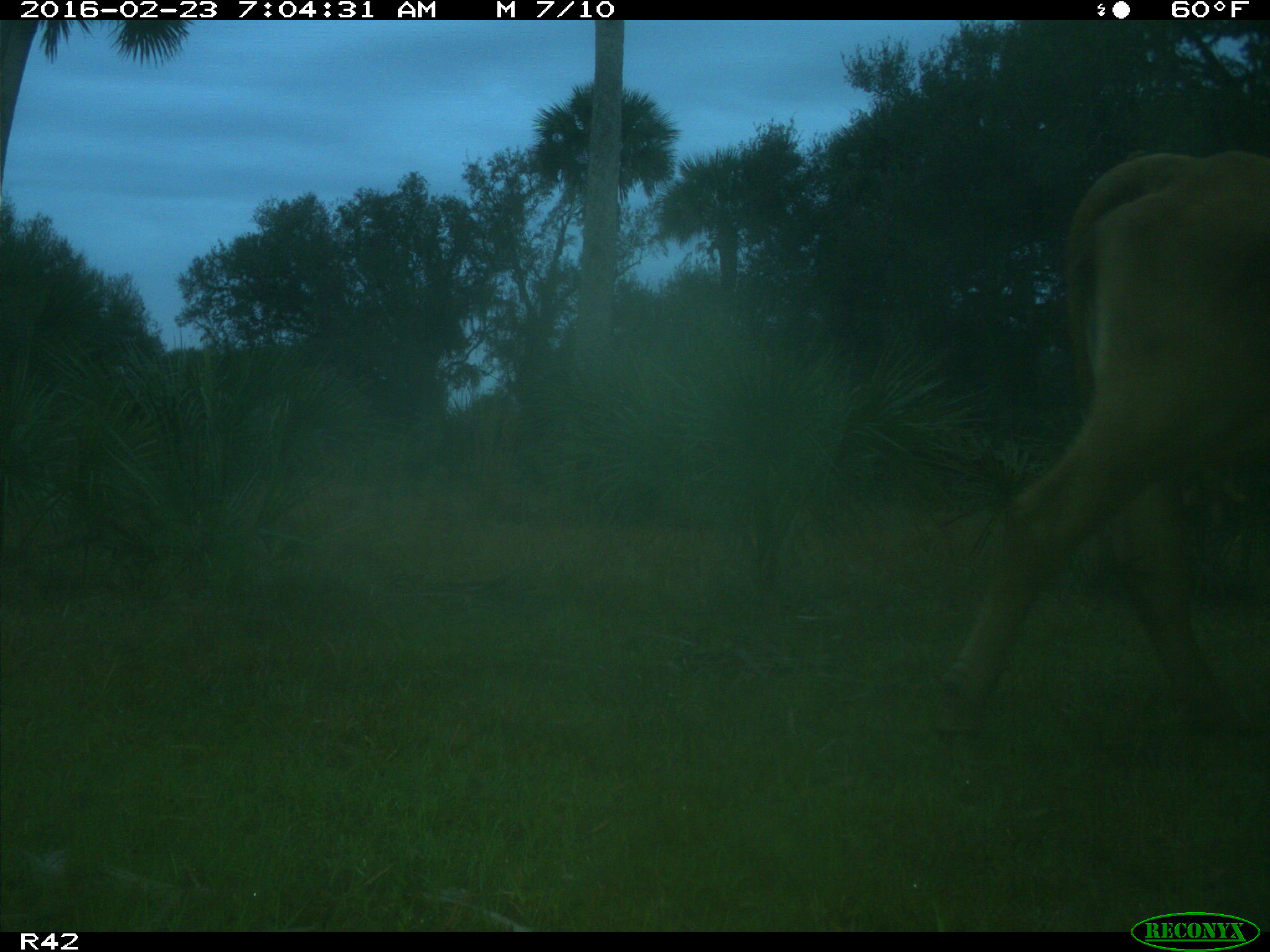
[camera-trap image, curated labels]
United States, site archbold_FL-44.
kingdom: Animalia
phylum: Chordata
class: Mammalia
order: Artiodactyla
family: Bovidae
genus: Bos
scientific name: Bos taurus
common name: domestic cow